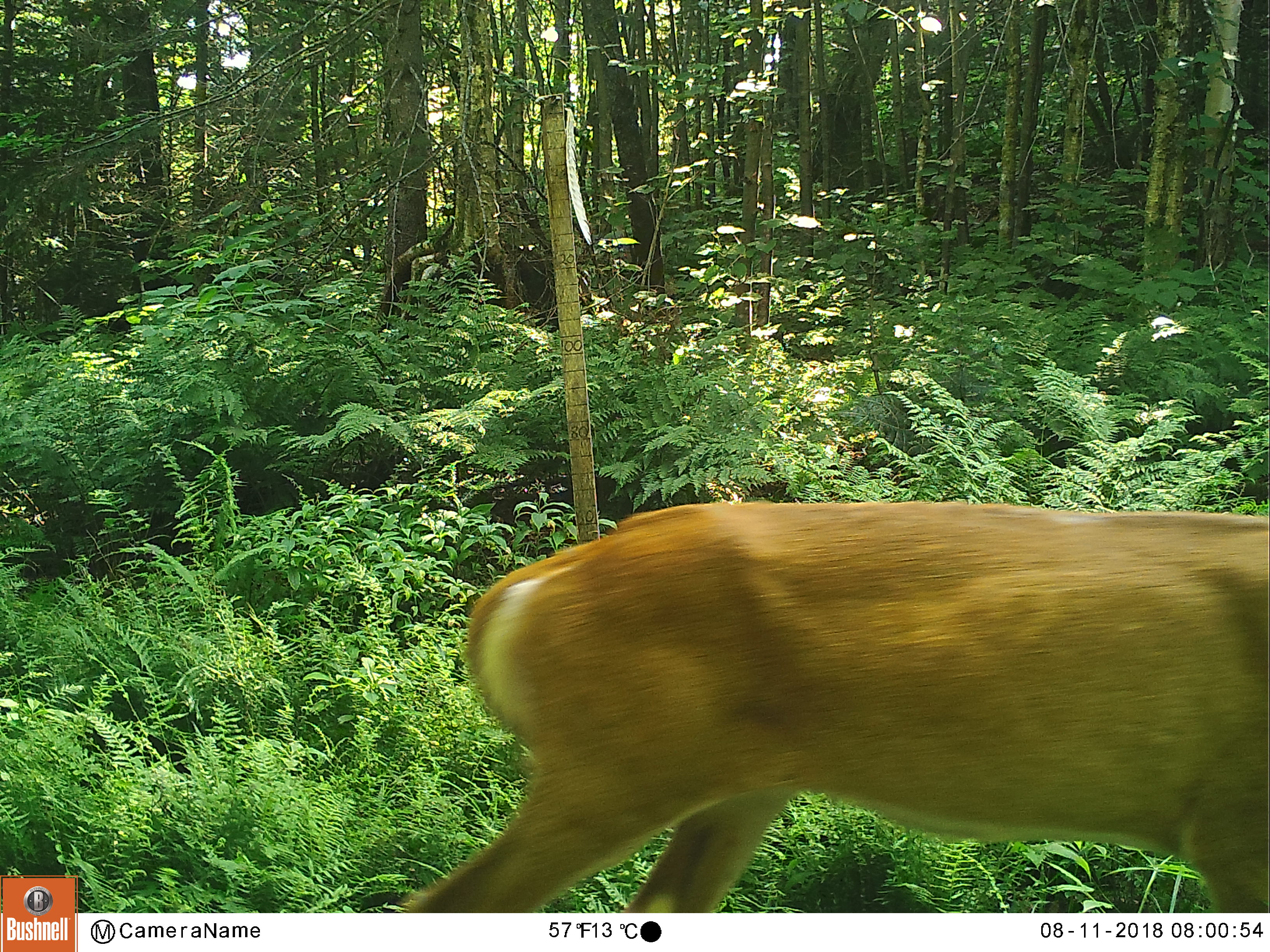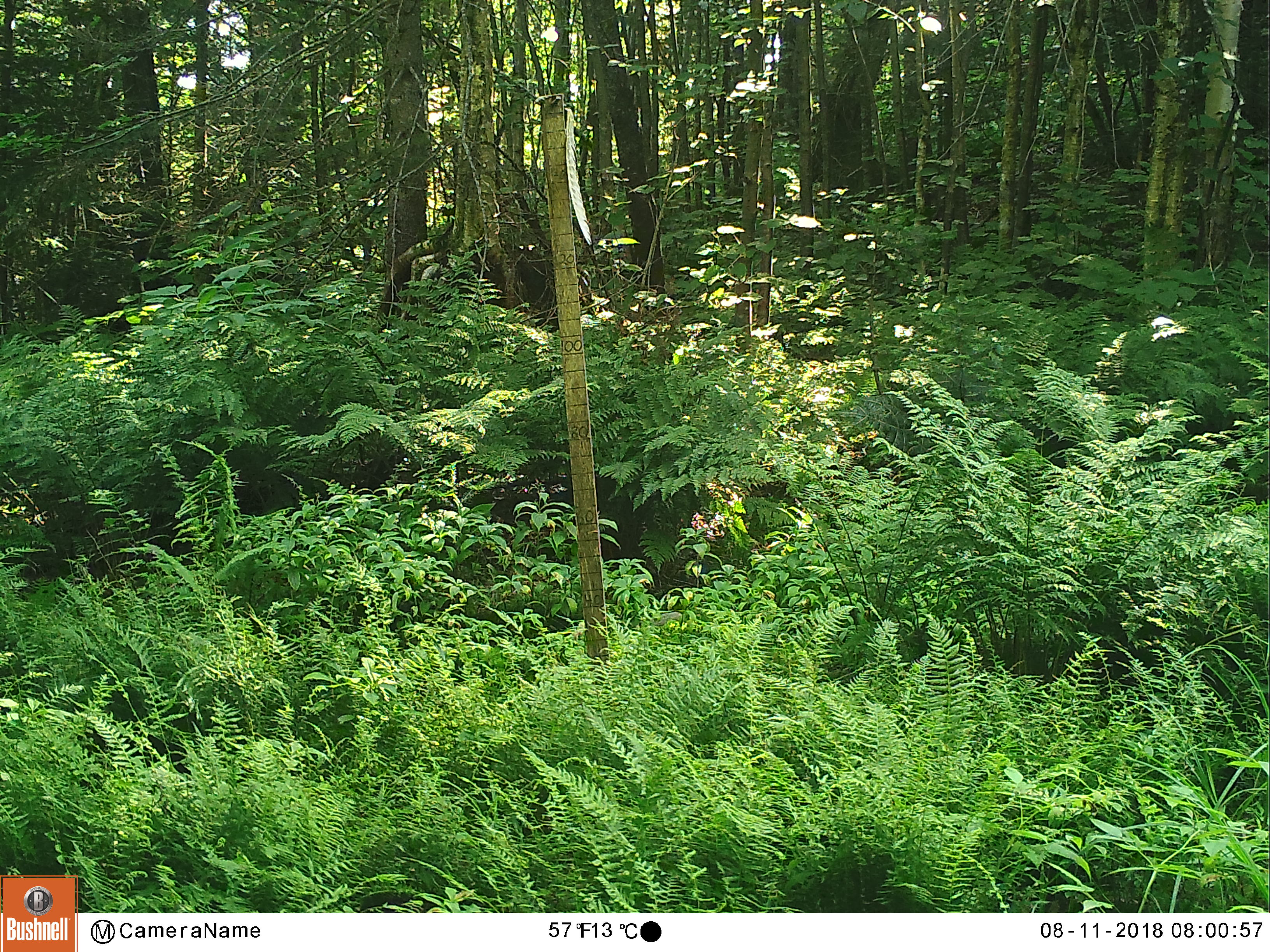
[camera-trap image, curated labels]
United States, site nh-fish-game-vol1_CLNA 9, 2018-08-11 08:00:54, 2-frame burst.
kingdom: Animalia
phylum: Chordata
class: Mammalia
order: Artiodactyla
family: Cervidae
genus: Odocoileus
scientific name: Odocoileus virginianus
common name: white-tailed deer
White-tailed deer (Odocoileus virginianus).